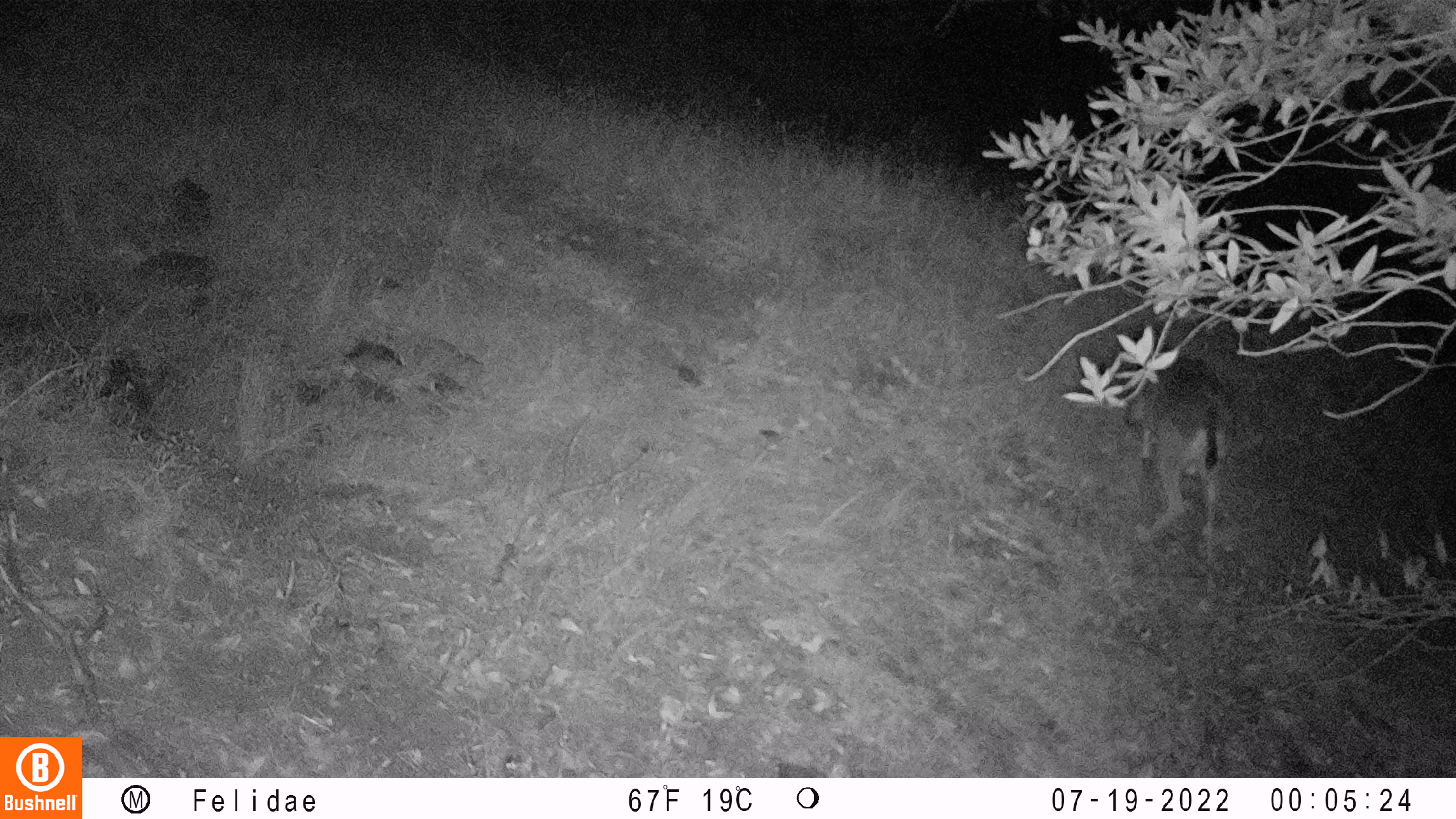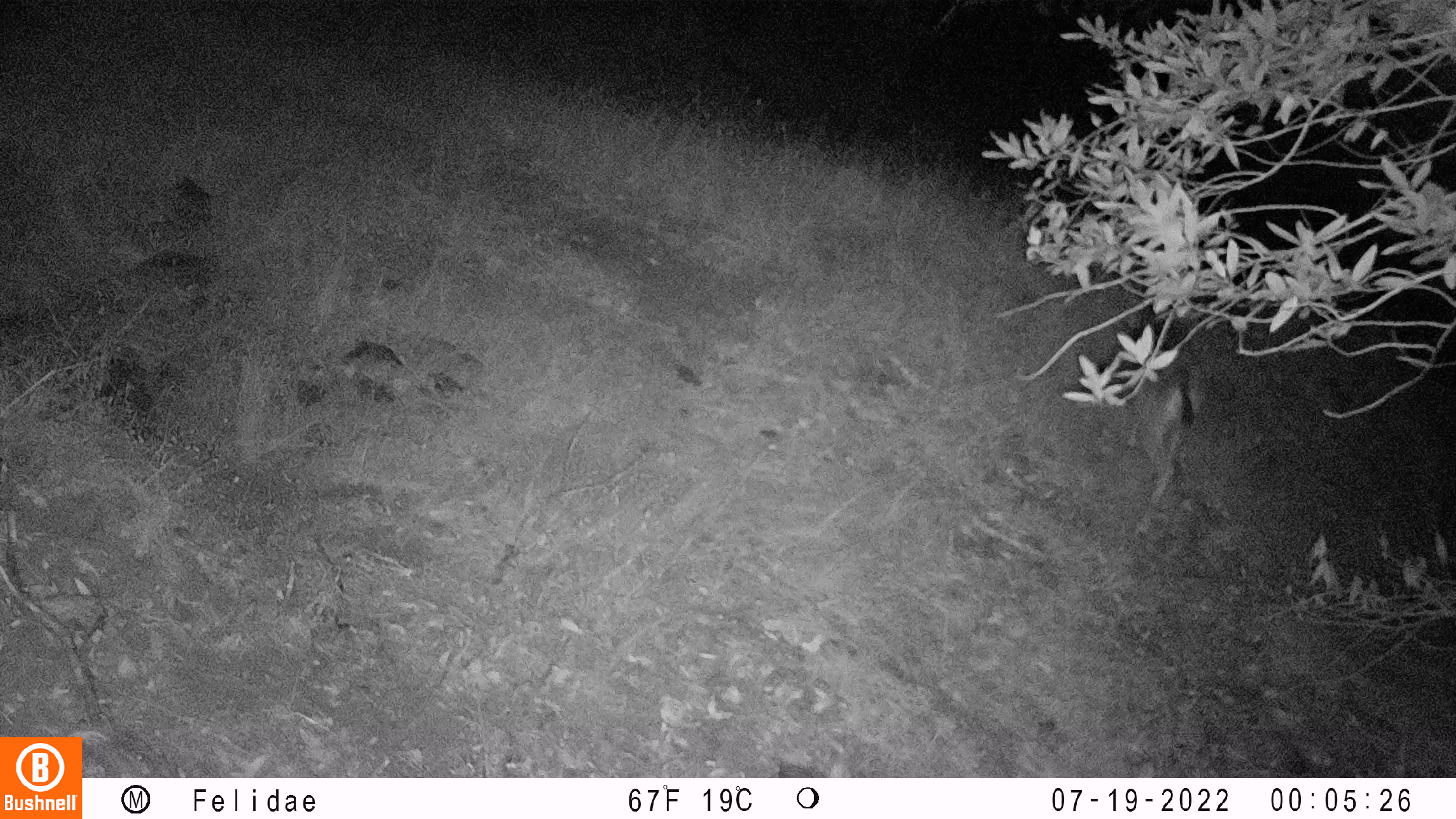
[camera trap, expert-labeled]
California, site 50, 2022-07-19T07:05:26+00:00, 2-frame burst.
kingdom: Animalia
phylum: Chordata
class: Mammalia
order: Artiodactyla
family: Cervidae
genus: Odocoileus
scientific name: Odocoileus hemionus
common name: mule deer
Mule deer (Odocoileus hemionus).